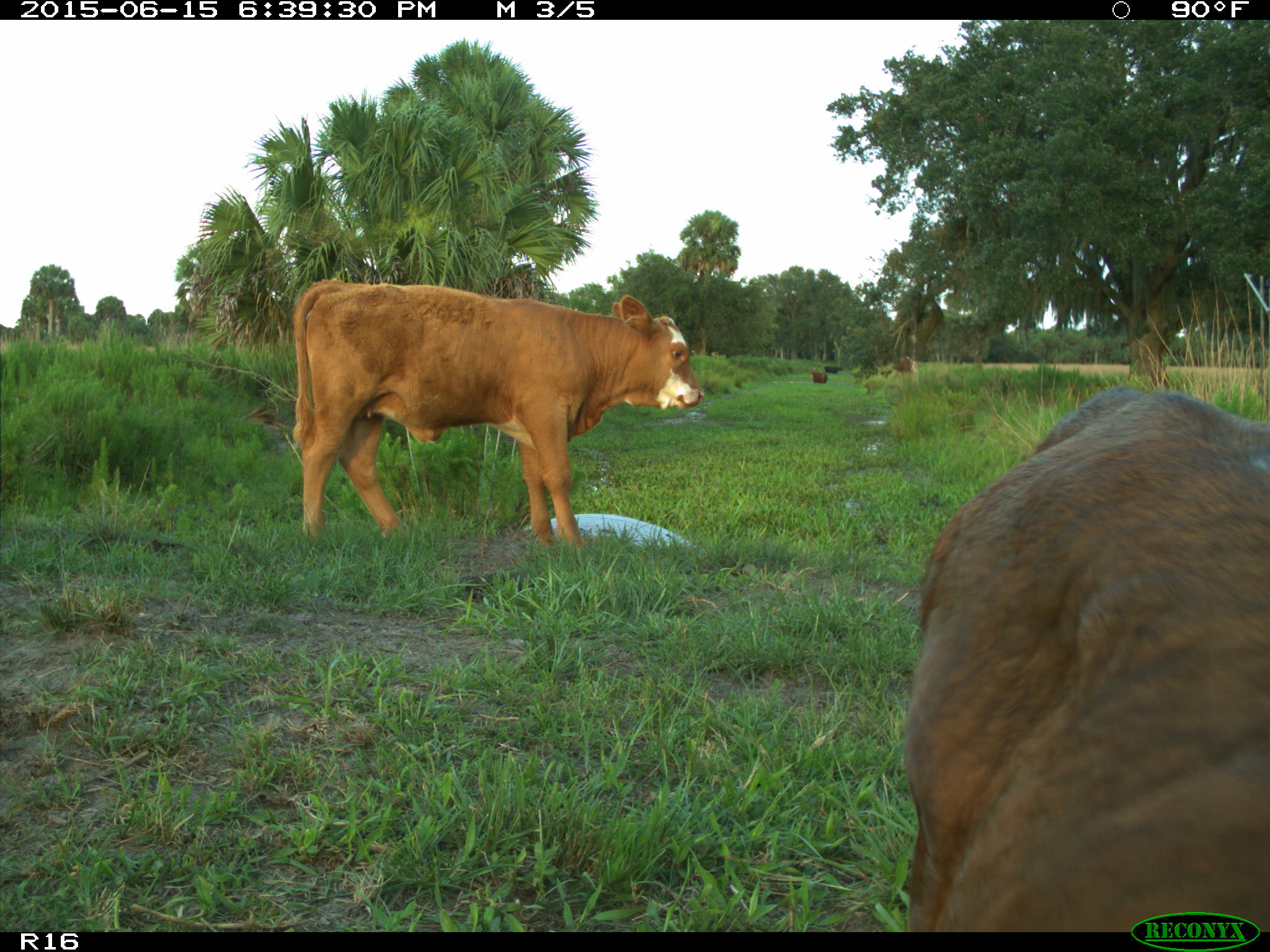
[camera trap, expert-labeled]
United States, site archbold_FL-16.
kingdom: Animalia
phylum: Chordata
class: Mammalia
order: Artiodactyla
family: Bovidae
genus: Bos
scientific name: Bos taurus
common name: domestic cow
Bos taurus (domestic cow).